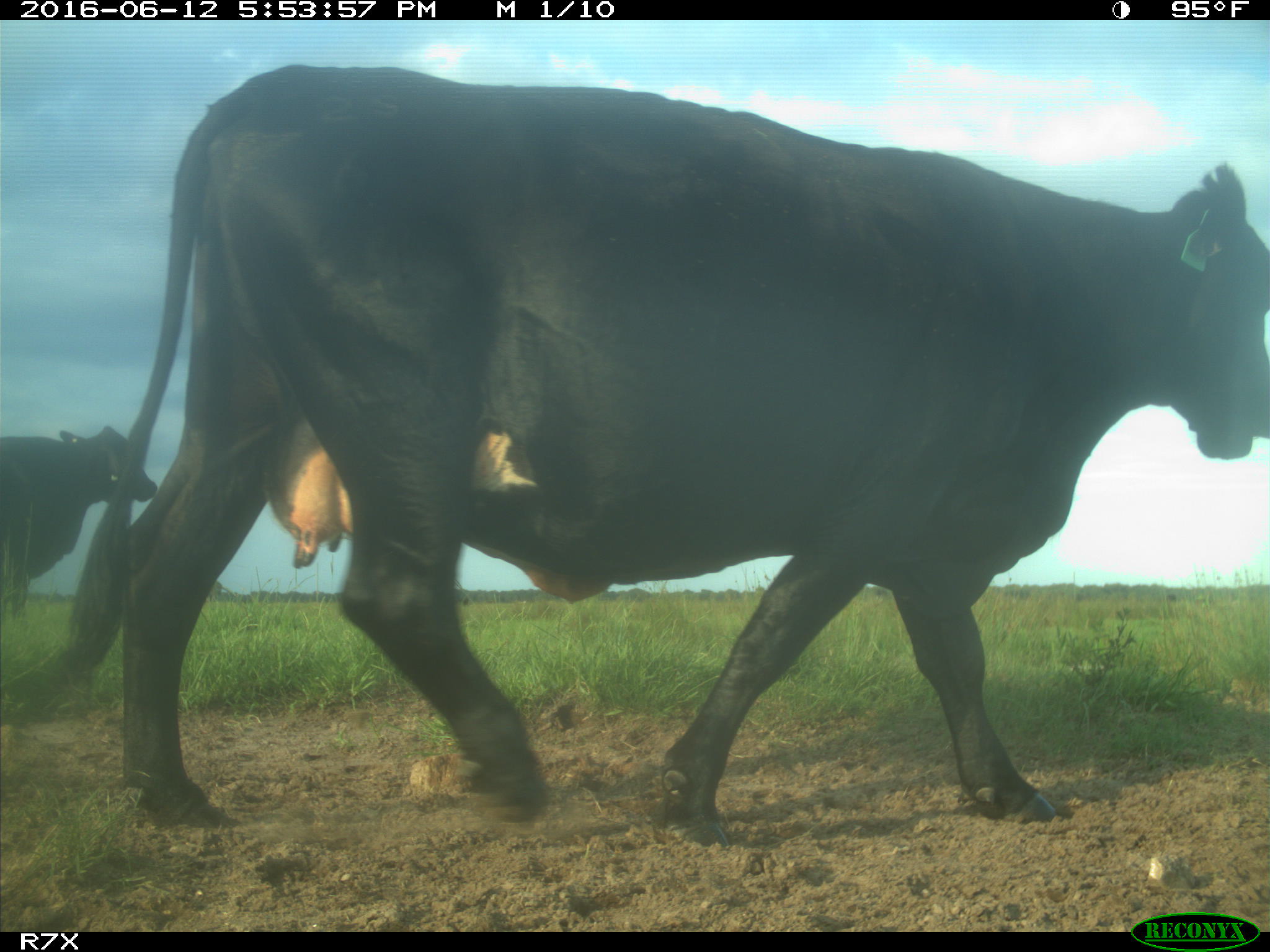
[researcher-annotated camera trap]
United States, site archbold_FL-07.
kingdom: Animalia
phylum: Chordata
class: Mammalia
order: Artiodactyla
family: Bovidae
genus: Bos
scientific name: Bos taurus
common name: domestic cow